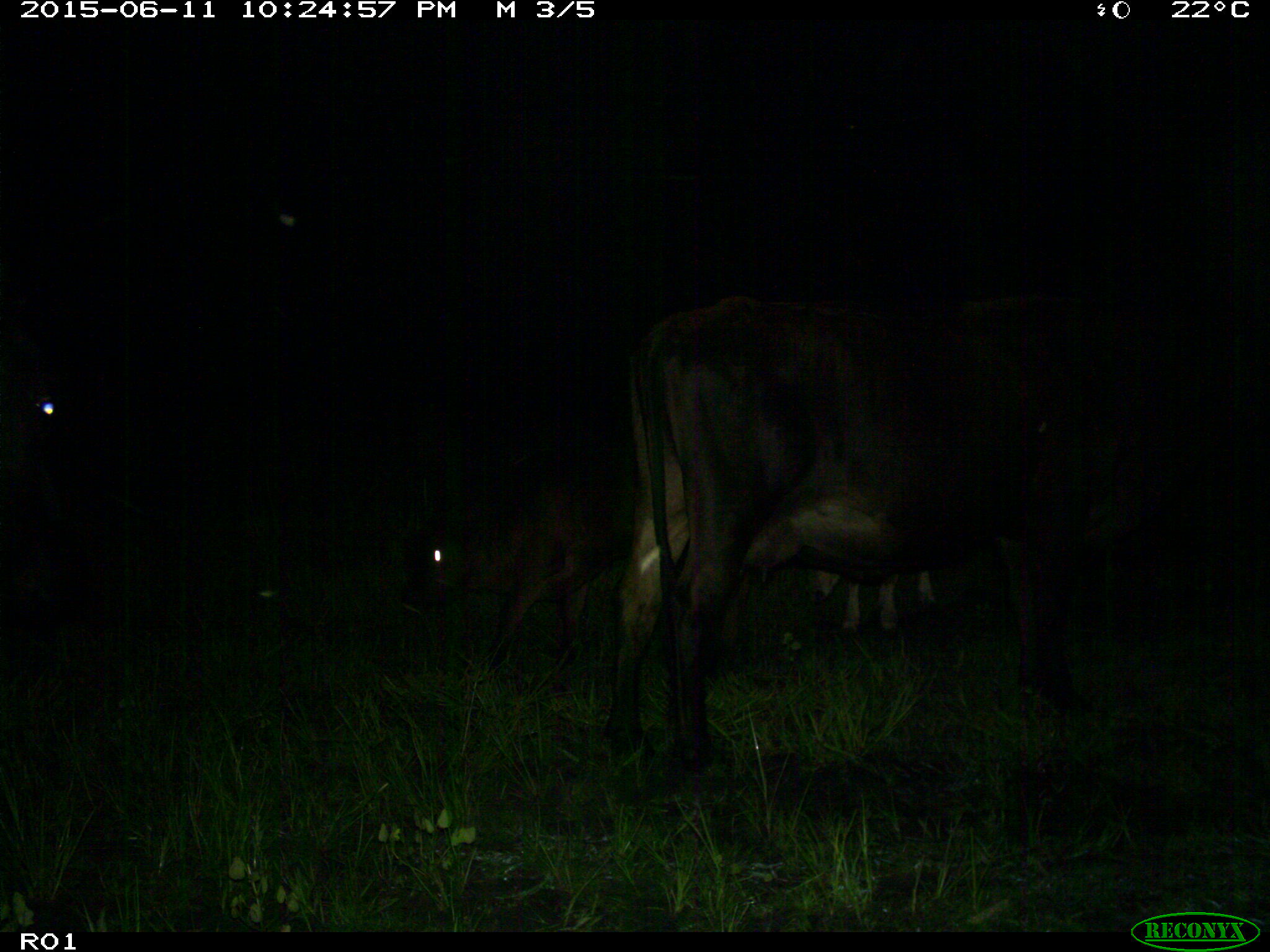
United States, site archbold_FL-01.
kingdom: Animalia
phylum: Chordata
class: Mammalia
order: Artiodactyla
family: Bovidae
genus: Bos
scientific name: Bos taurus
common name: domestic cow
Bos taurus (domestic cow).